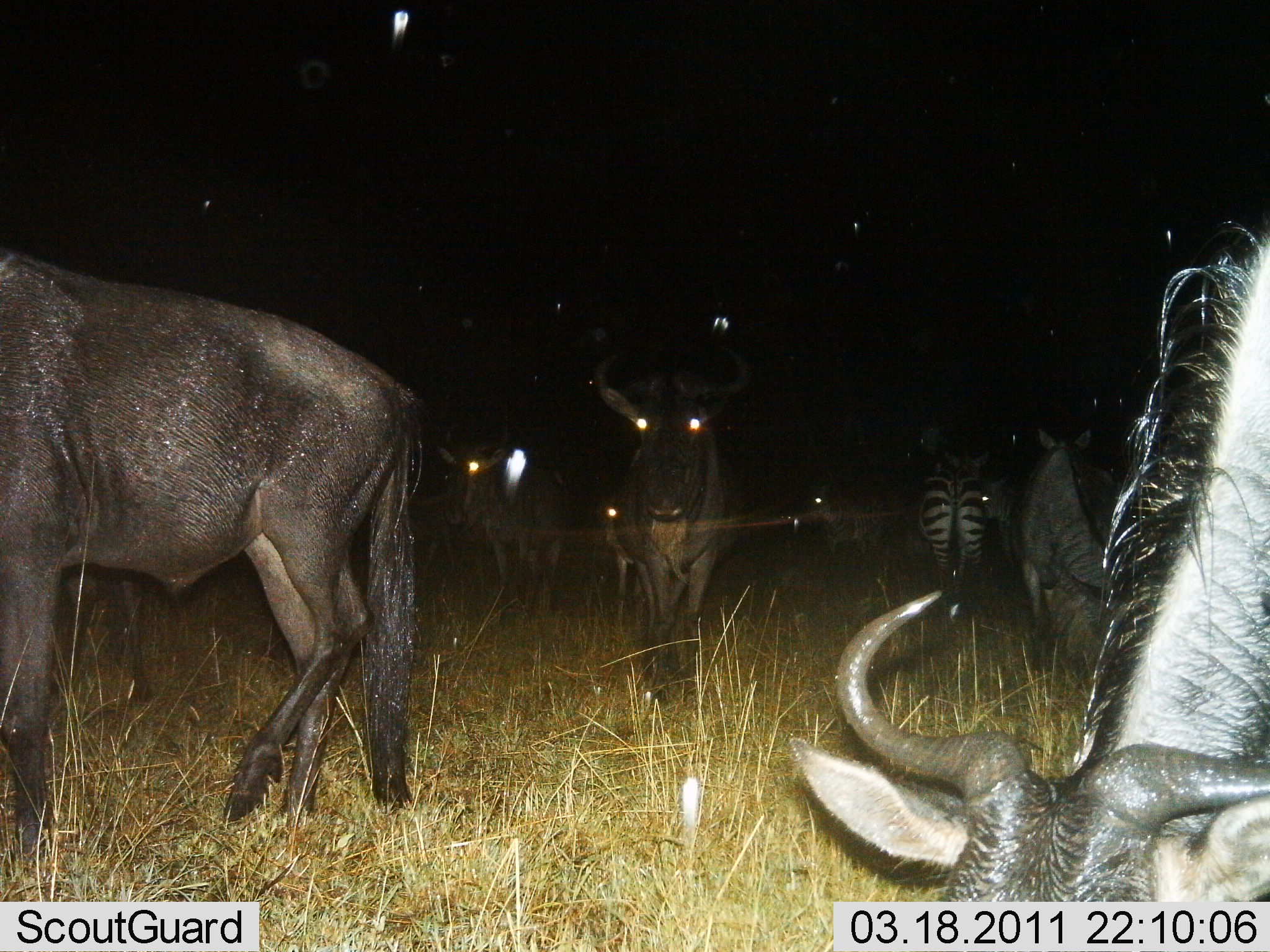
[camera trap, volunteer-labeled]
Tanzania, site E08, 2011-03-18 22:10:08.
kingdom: Animalia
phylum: Chordata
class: Mammalia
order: Artiodactyla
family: Bovidae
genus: Connochaetes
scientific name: Connochaetes taurinus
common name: blue wildebeest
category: wildebeest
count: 5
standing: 70%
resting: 0%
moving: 50%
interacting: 0%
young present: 0%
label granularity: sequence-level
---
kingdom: Animalia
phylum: Chordata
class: Mammalia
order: Perissodactyla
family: Equidae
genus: Equus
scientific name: Equus quagga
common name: plains zebra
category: zebra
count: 1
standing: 90%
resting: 0%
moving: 20%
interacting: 0%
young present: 0%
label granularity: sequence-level